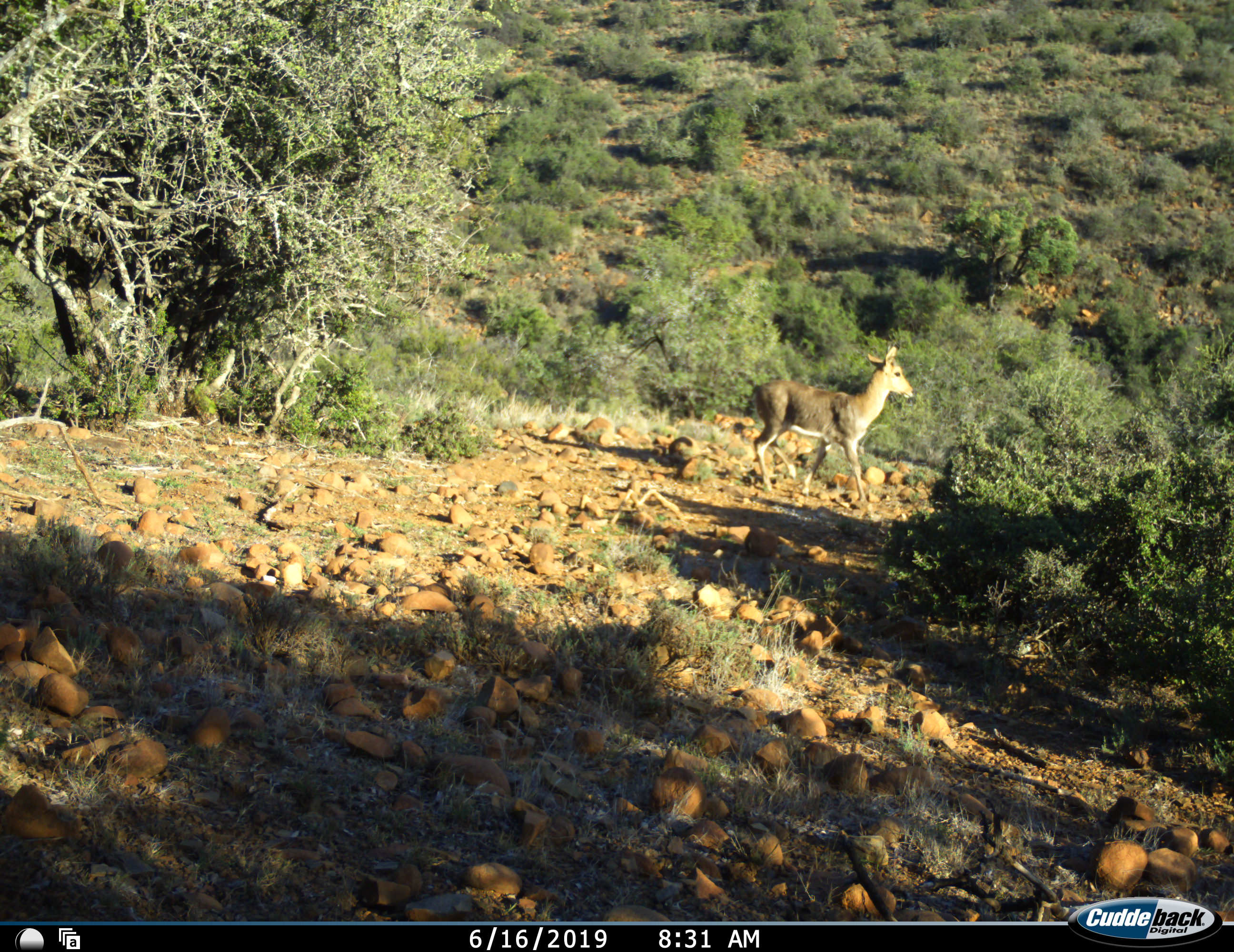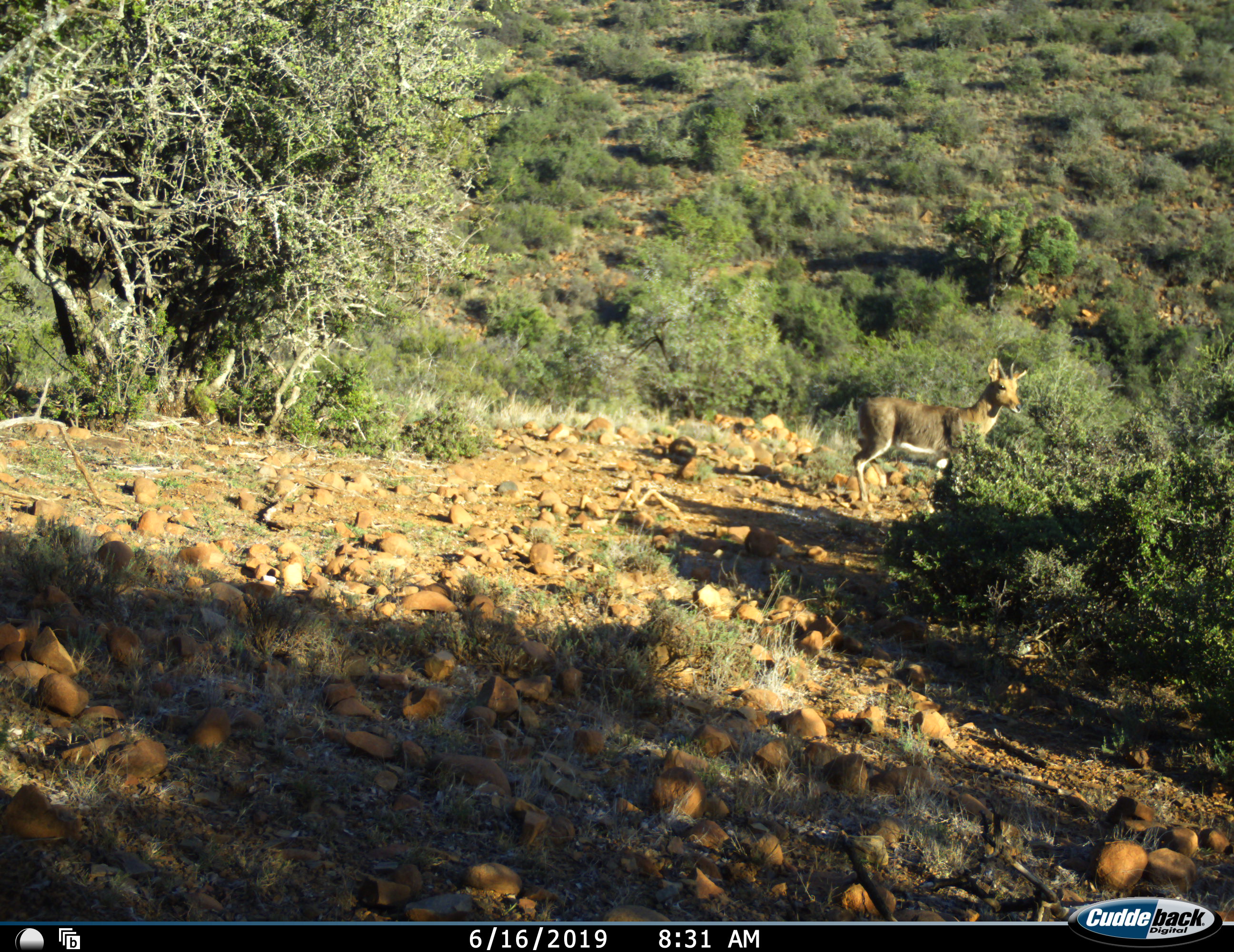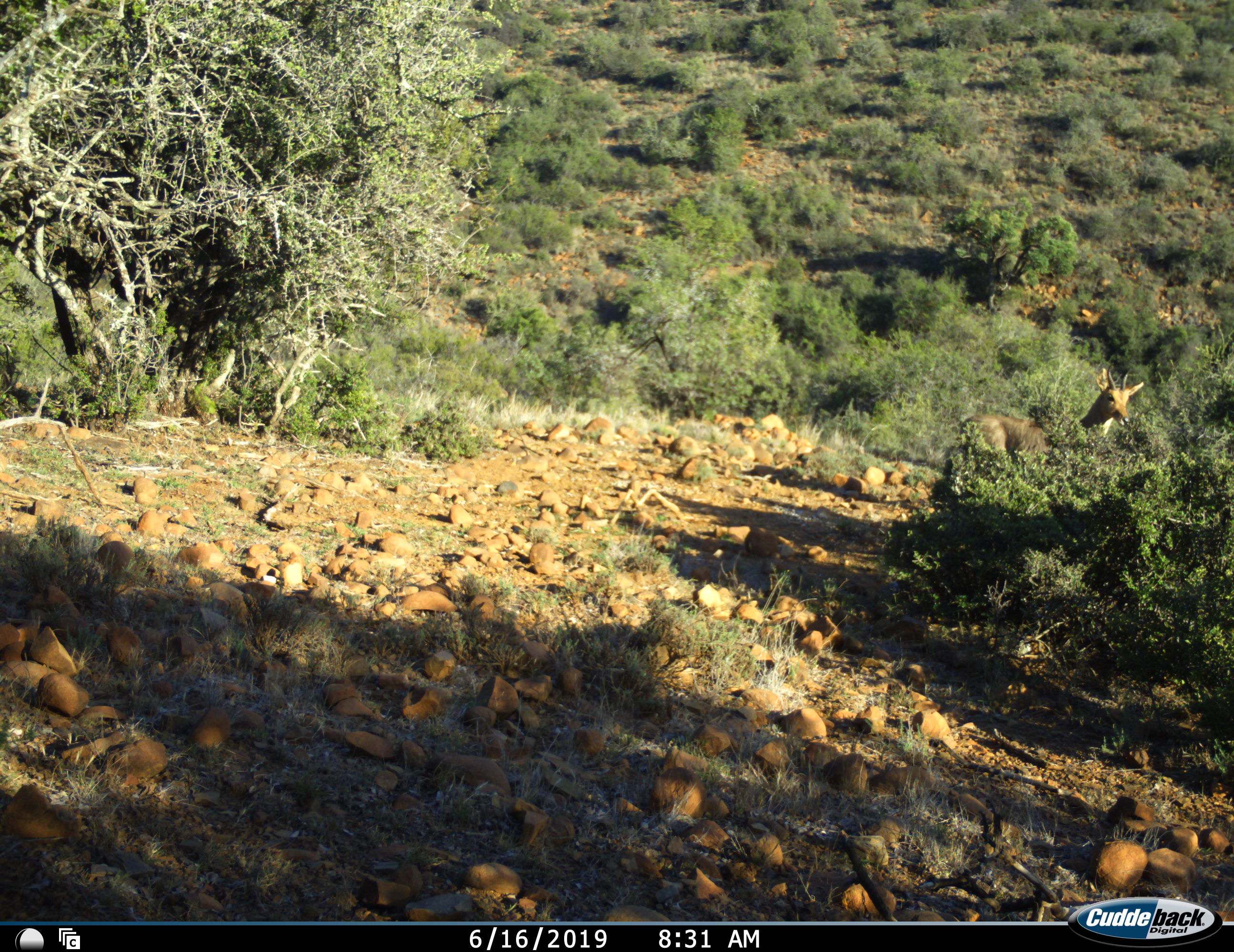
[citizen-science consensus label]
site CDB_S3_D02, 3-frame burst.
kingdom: Animalia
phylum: Chordata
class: Mammalia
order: Artiodactyla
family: Bovidae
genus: Redunca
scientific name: Redunca fulvorufula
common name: mountain reedbuck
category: reedbuckmountain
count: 1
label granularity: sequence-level